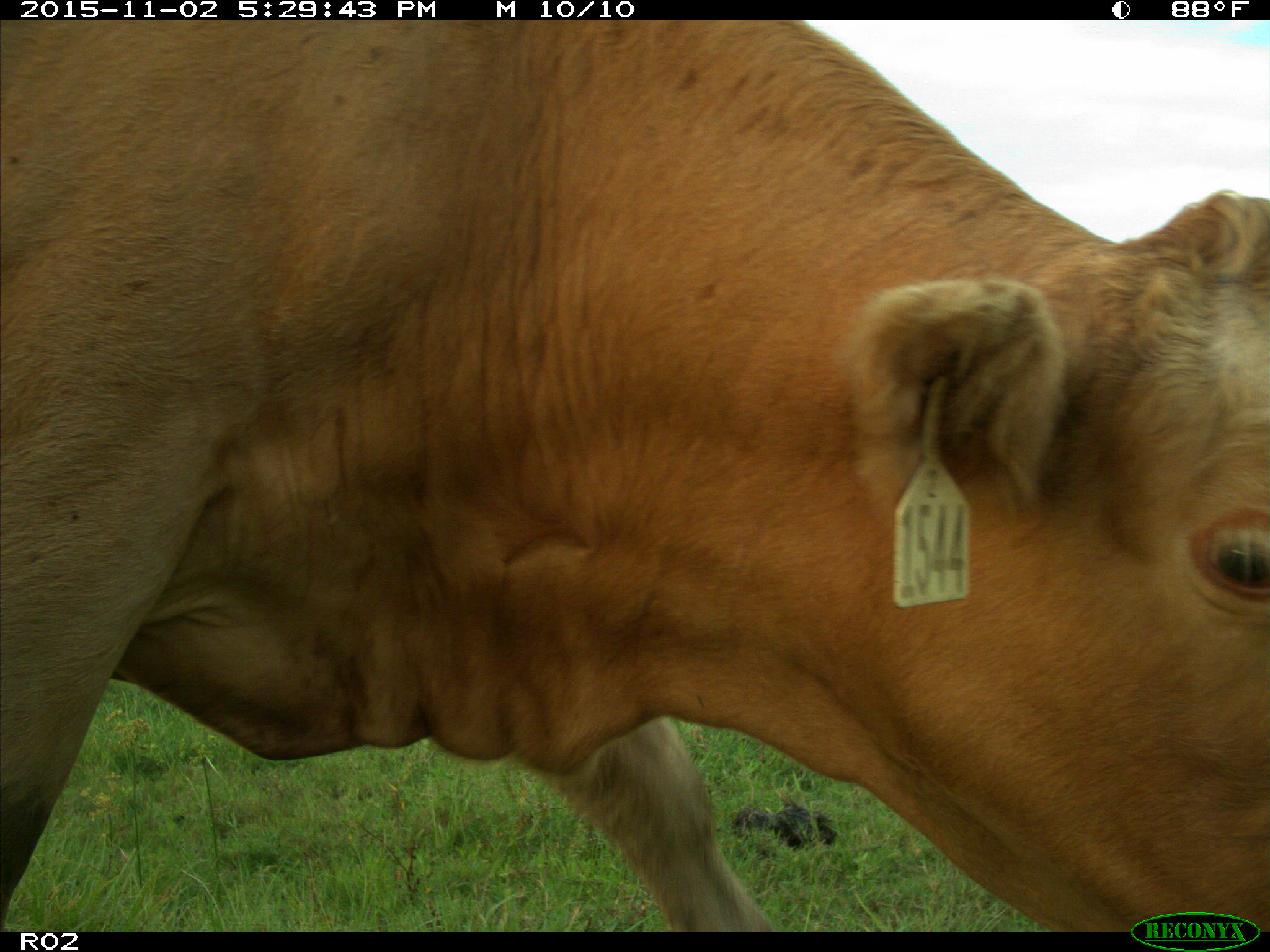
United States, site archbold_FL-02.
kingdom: Animalia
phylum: Chordata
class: Mammalia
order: Artiodactyla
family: Bovidae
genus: Bos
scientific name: Bos taurus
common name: domestic cow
Bos taurus (domestic cow).